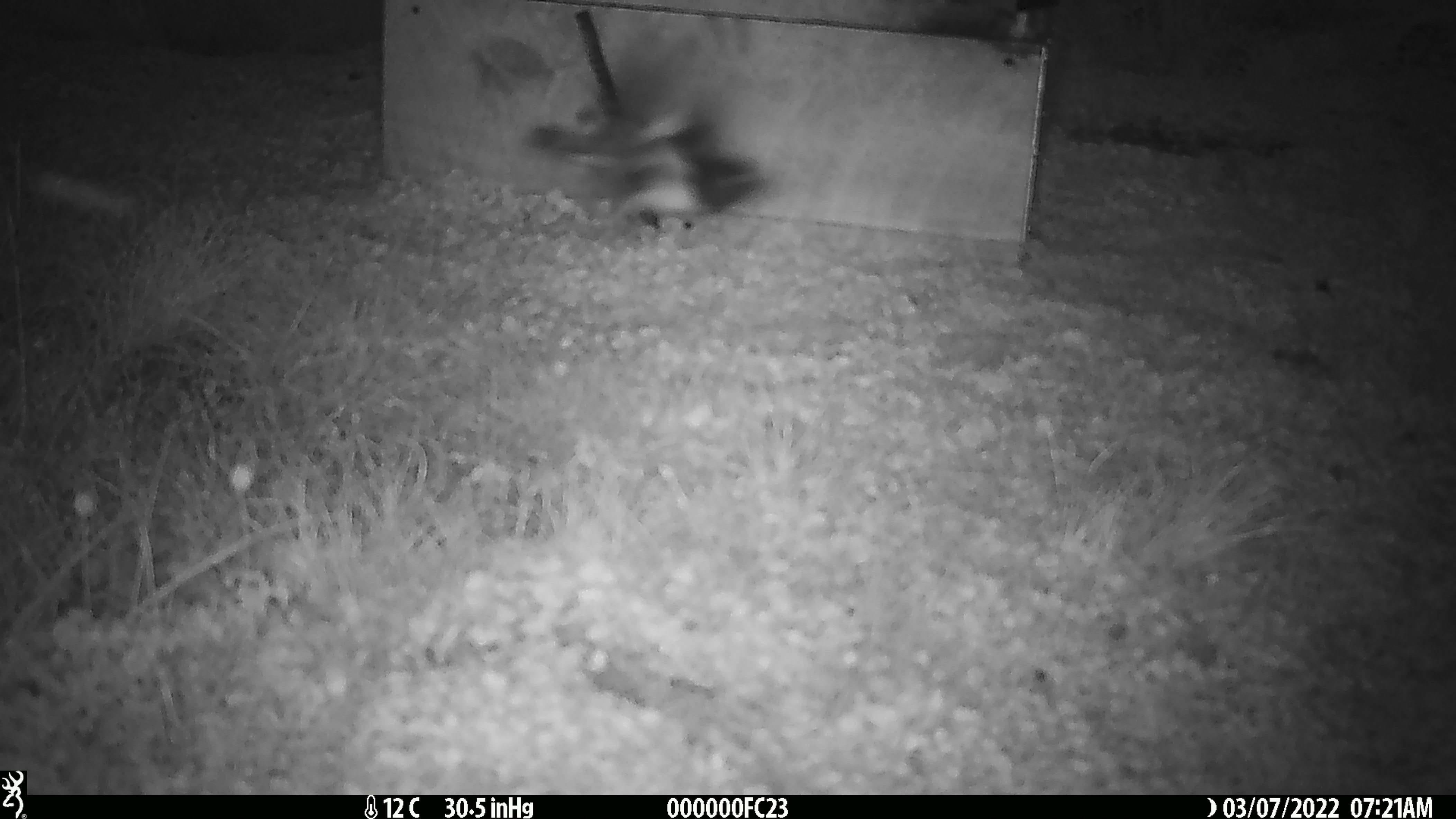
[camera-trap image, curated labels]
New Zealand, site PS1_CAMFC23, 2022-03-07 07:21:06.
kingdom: Animalia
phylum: Chordata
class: Aves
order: Passeriformes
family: Petroicidae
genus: Petroica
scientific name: Petroica macrocephala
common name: tomtit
Tomtit (Petroica macrocephala).